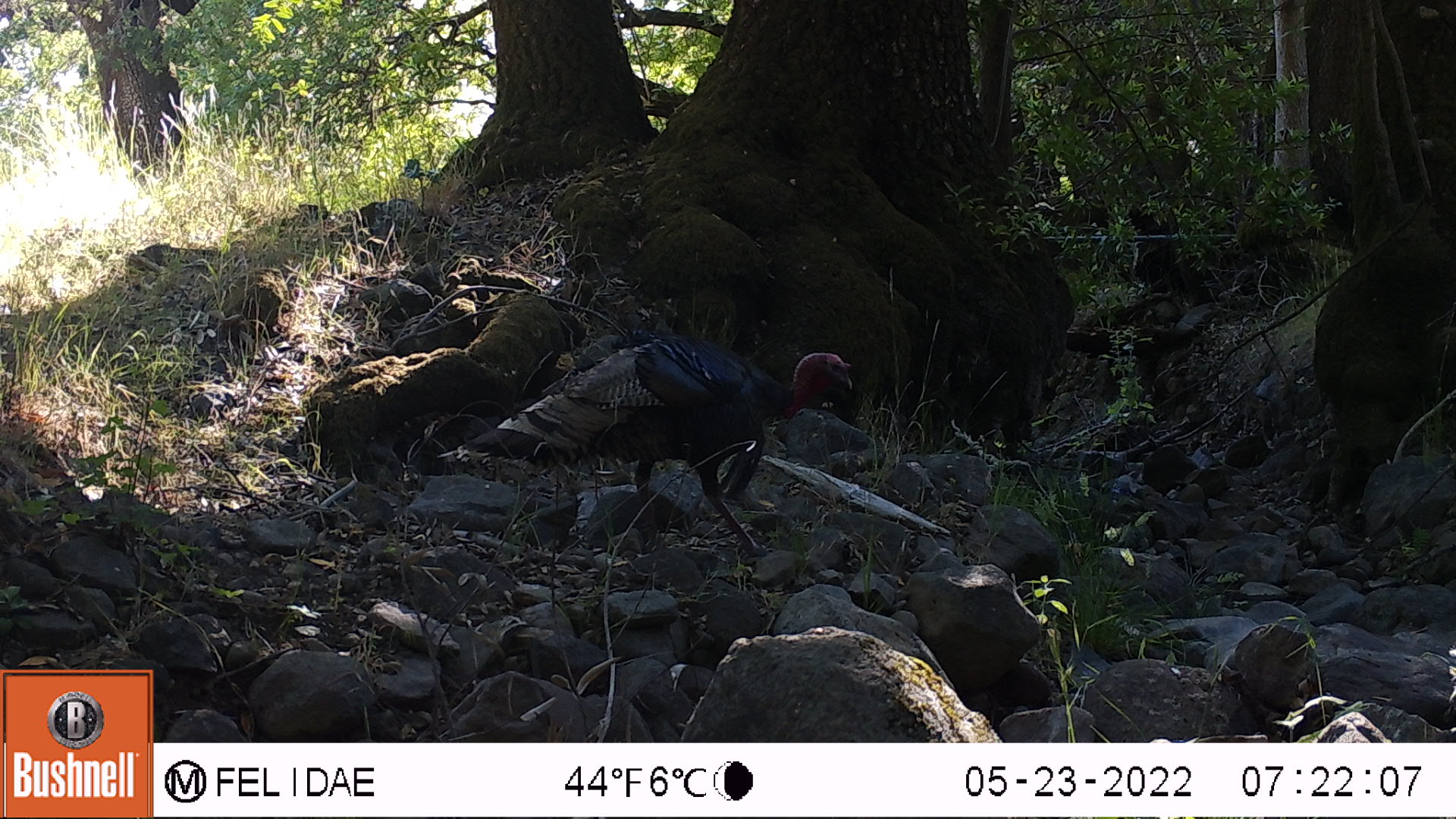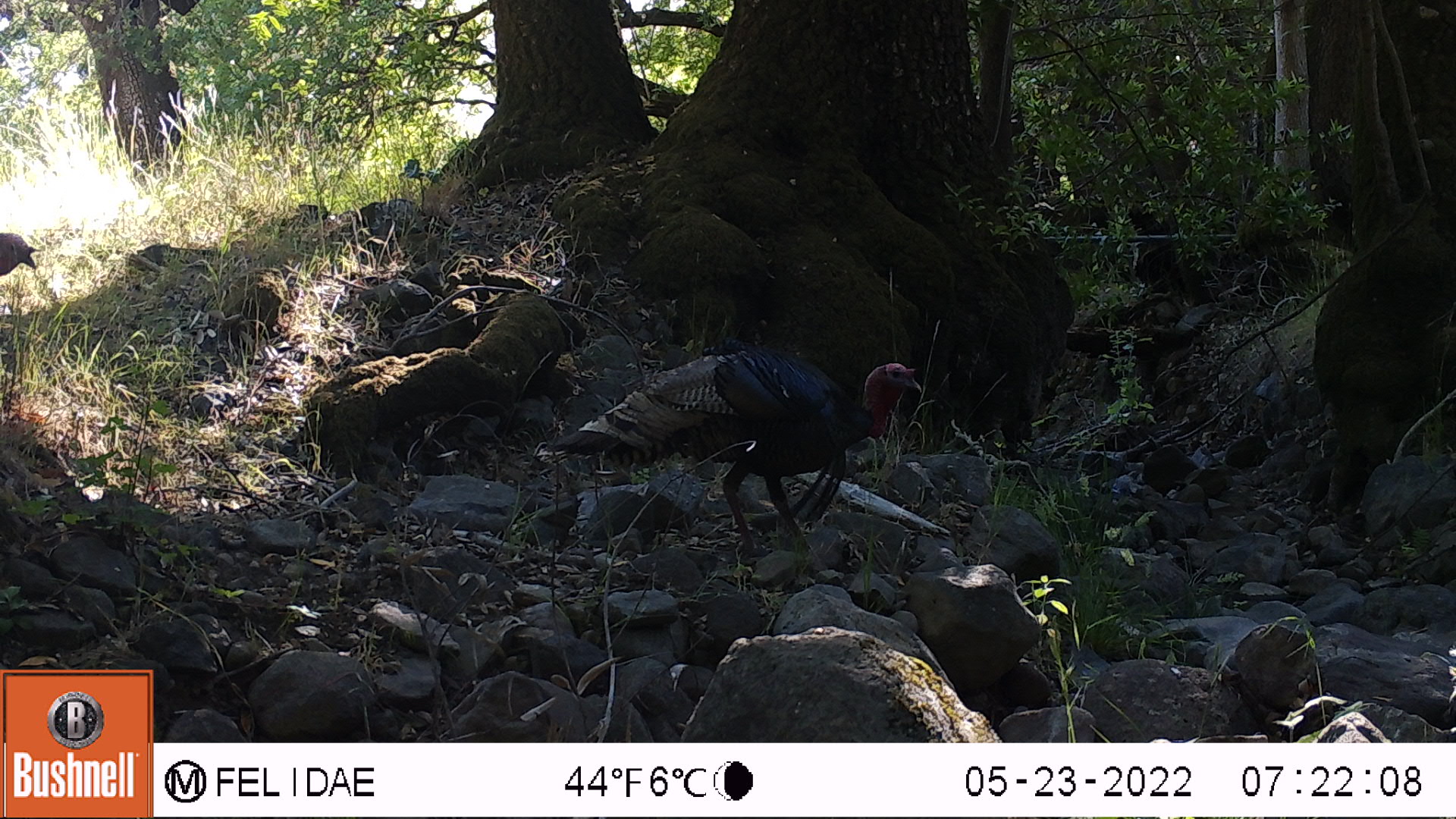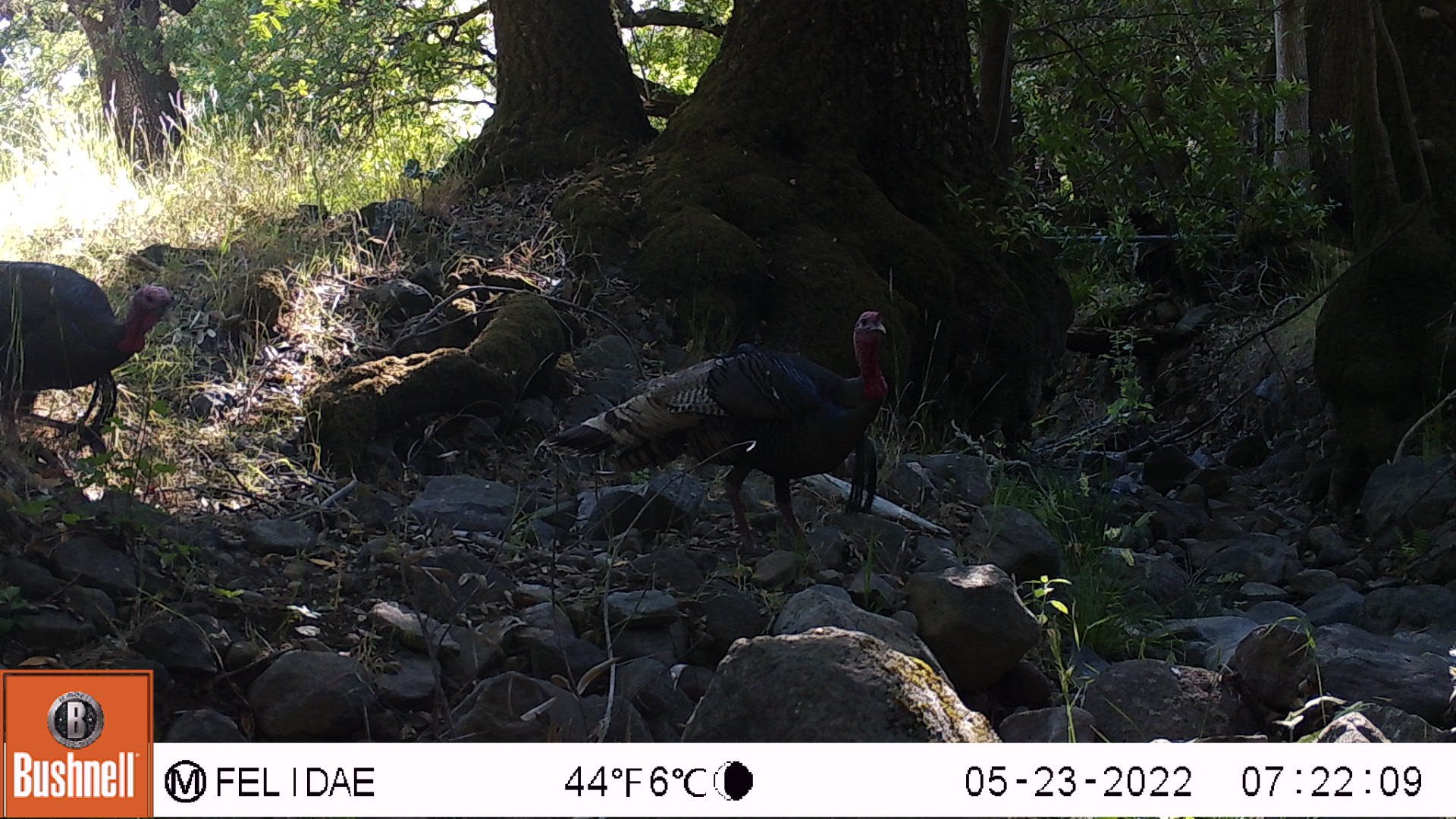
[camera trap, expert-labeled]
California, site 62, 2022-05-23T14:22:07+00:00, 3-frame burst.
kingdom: Animalia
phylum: Chordata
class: Aves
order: Galliformes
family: Phasianidae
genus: Meleagris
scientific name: Meleagris gallopavo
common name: turkey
Turkey (Meleagris gallopavo).